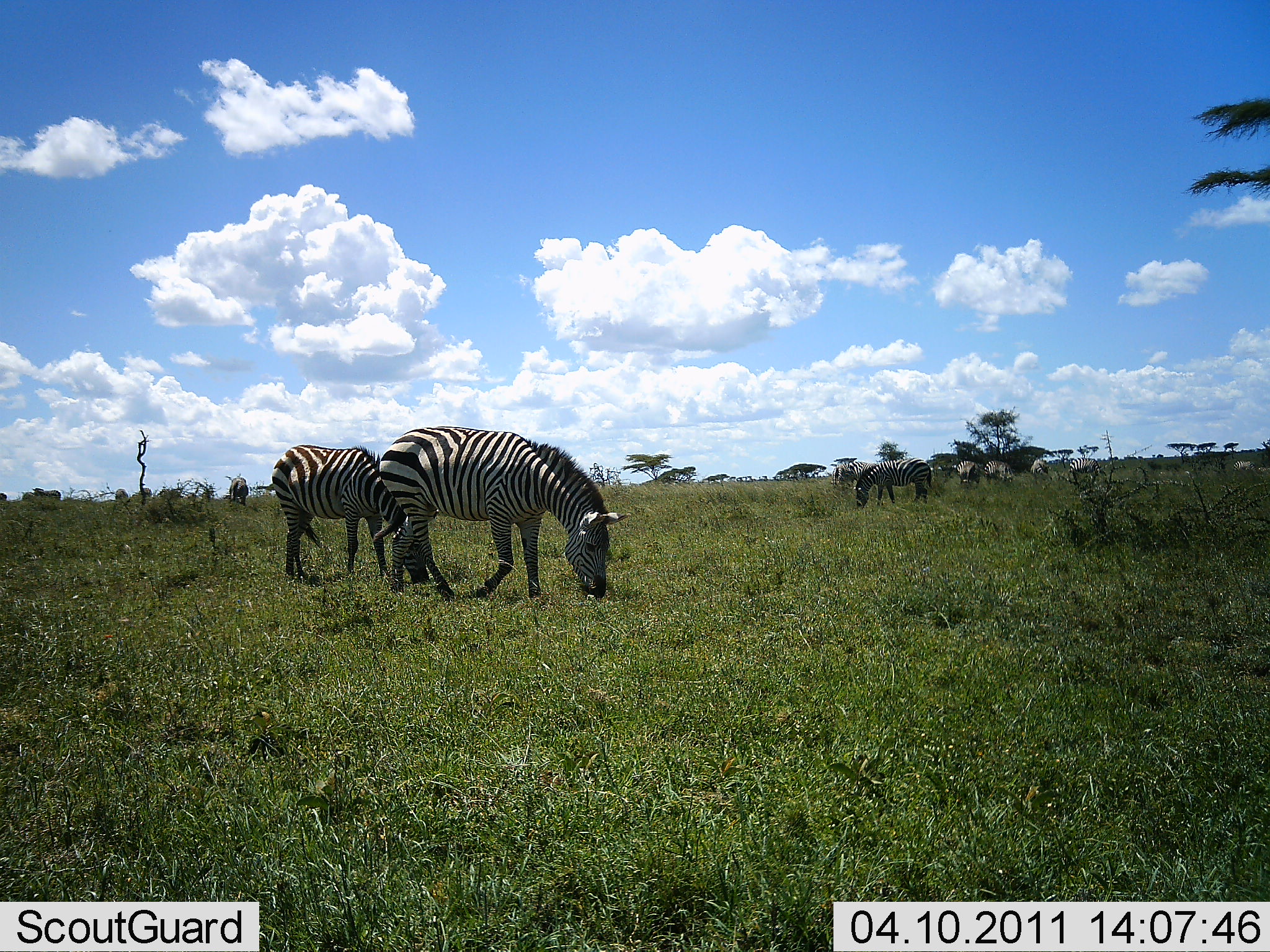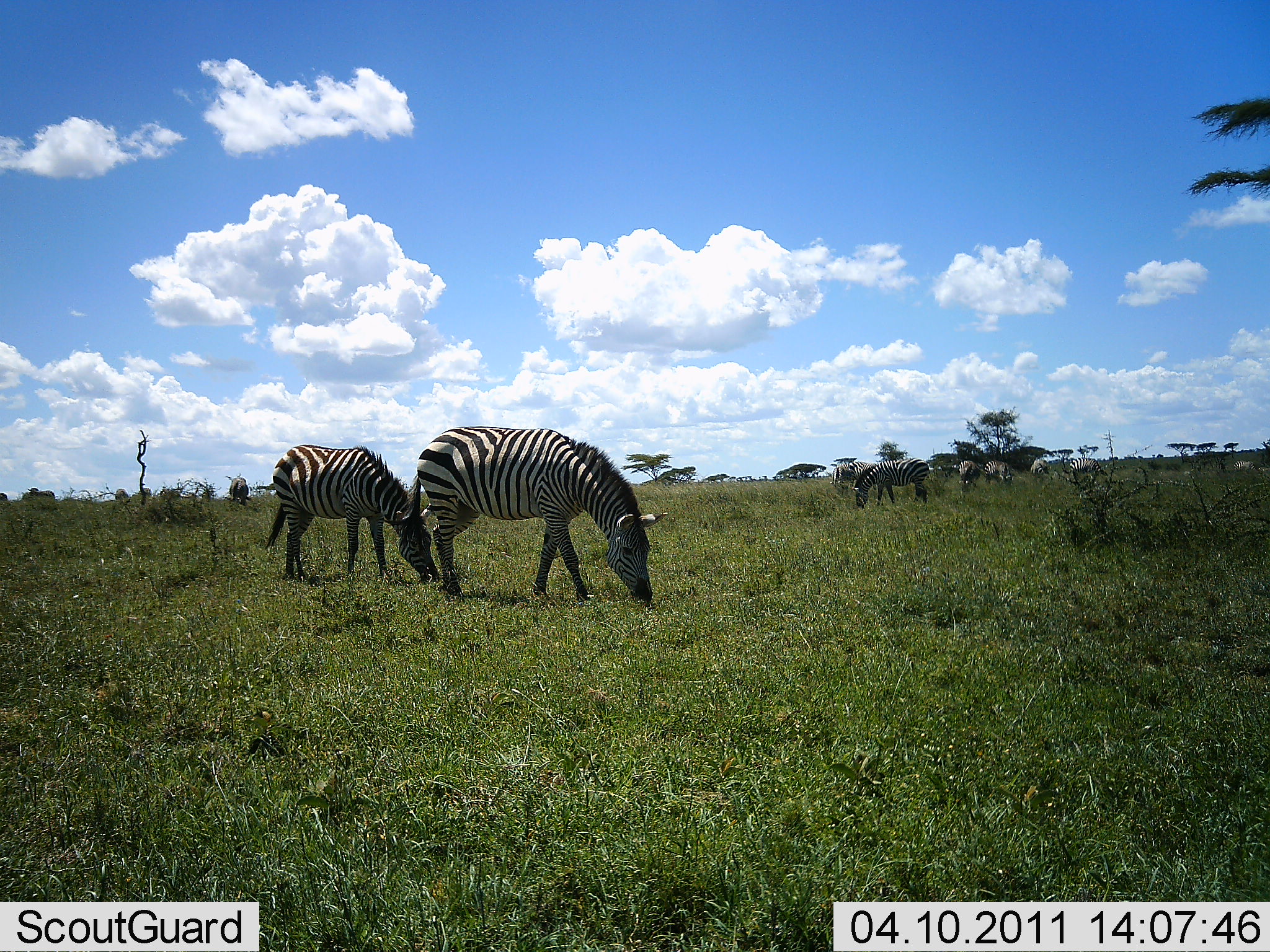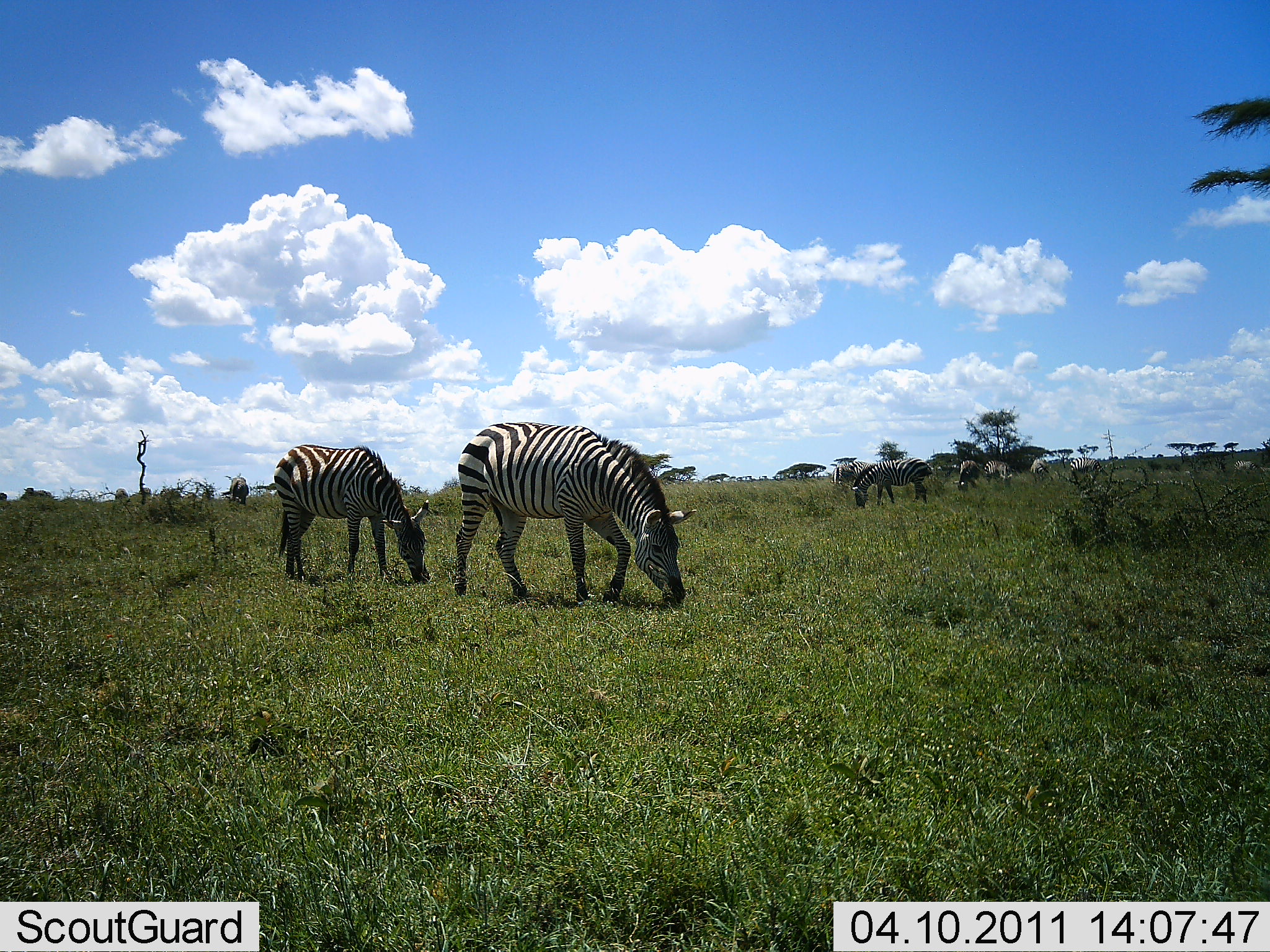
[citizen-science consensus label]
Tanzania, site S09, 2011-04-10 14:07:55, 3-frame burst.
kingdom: Animalia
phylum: Chordata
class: Mammalia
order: Perissodactyla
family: Equidae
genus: Equus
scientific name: Equus quagga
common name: plains zebra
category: zebra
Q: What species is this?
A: Zebra (plains zebra) (Equus quagga).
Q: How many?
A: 5.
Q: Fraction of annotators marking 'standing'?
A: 9%.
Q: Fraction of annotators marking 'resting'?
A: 0%.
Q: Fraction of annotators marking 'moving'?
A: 18%.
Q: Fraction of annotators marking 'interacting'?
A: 0%.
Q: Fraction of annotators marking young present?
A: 0%.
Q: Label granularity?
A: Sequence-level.